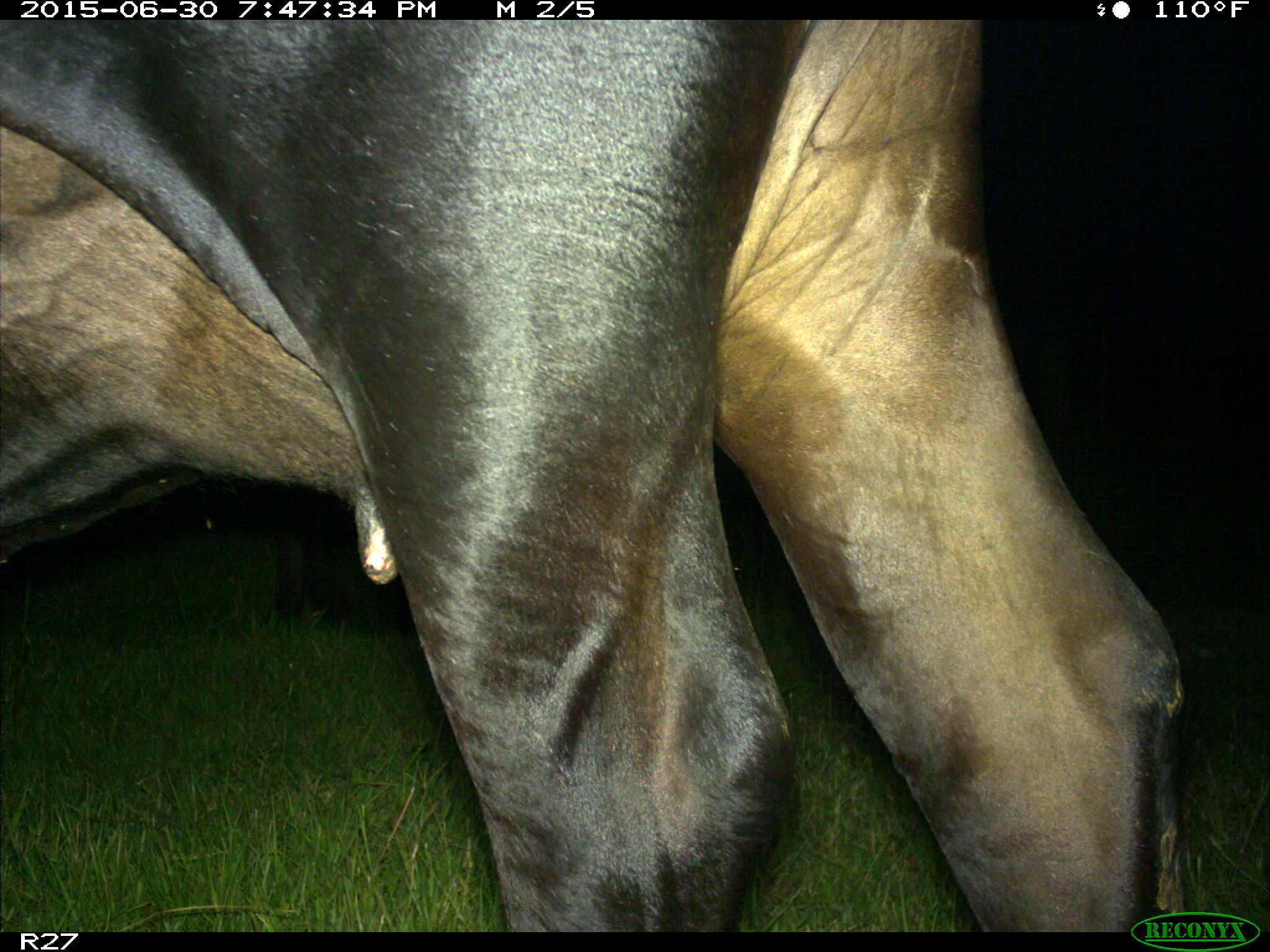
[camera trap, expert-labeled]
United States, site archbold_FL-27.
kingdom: Animalia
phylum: Chordata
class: Mammalia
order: Artiodactyla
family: Bovidae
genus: Bos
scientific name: Bos taurus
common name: domestic cow